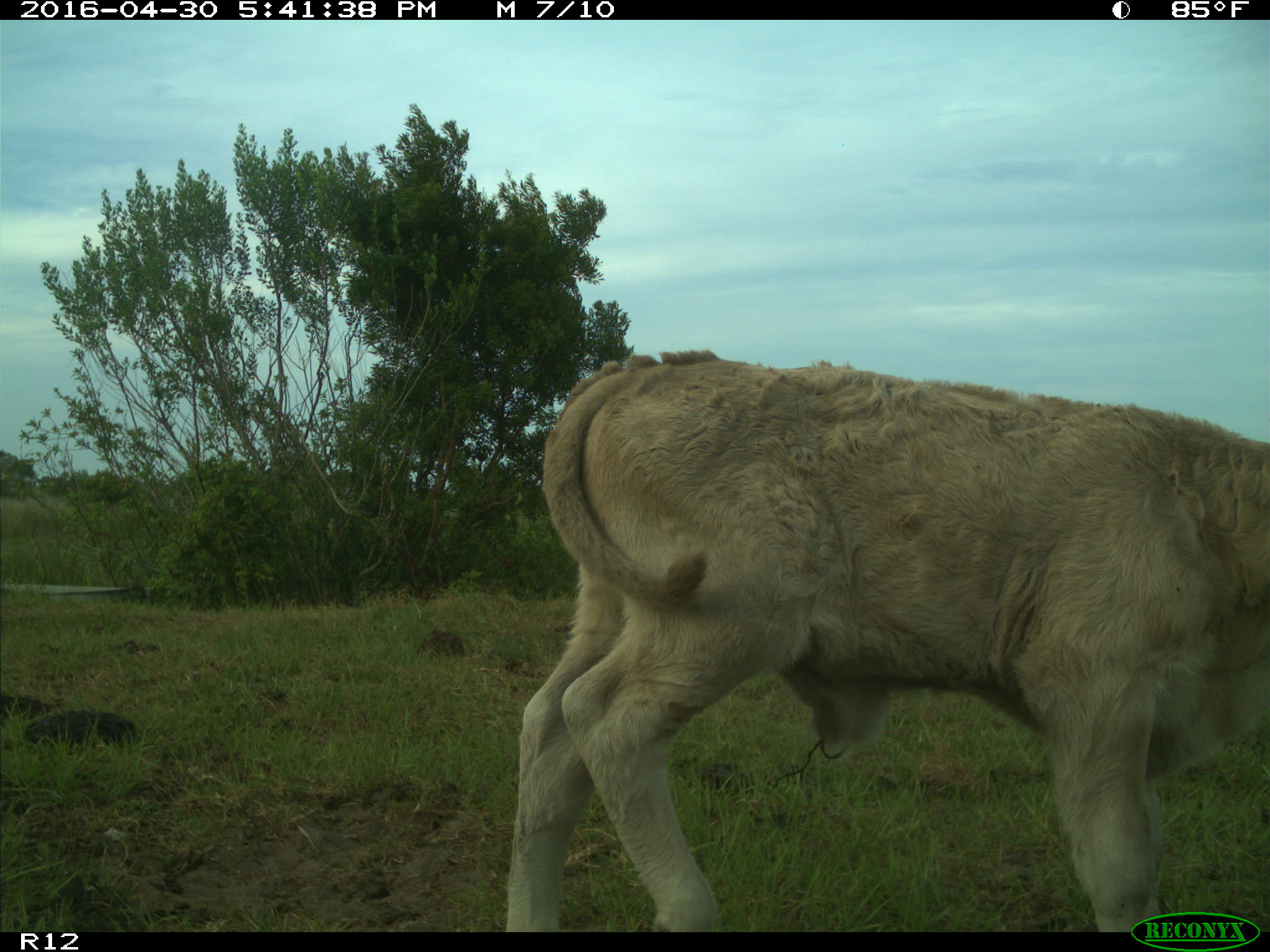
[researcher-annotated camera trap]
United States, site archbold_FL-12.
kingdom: Animalia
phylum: Chordata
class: Mammalia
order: Artiodactyla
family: Bovidae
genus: Bos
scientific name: Bos taurus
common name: domestic cow